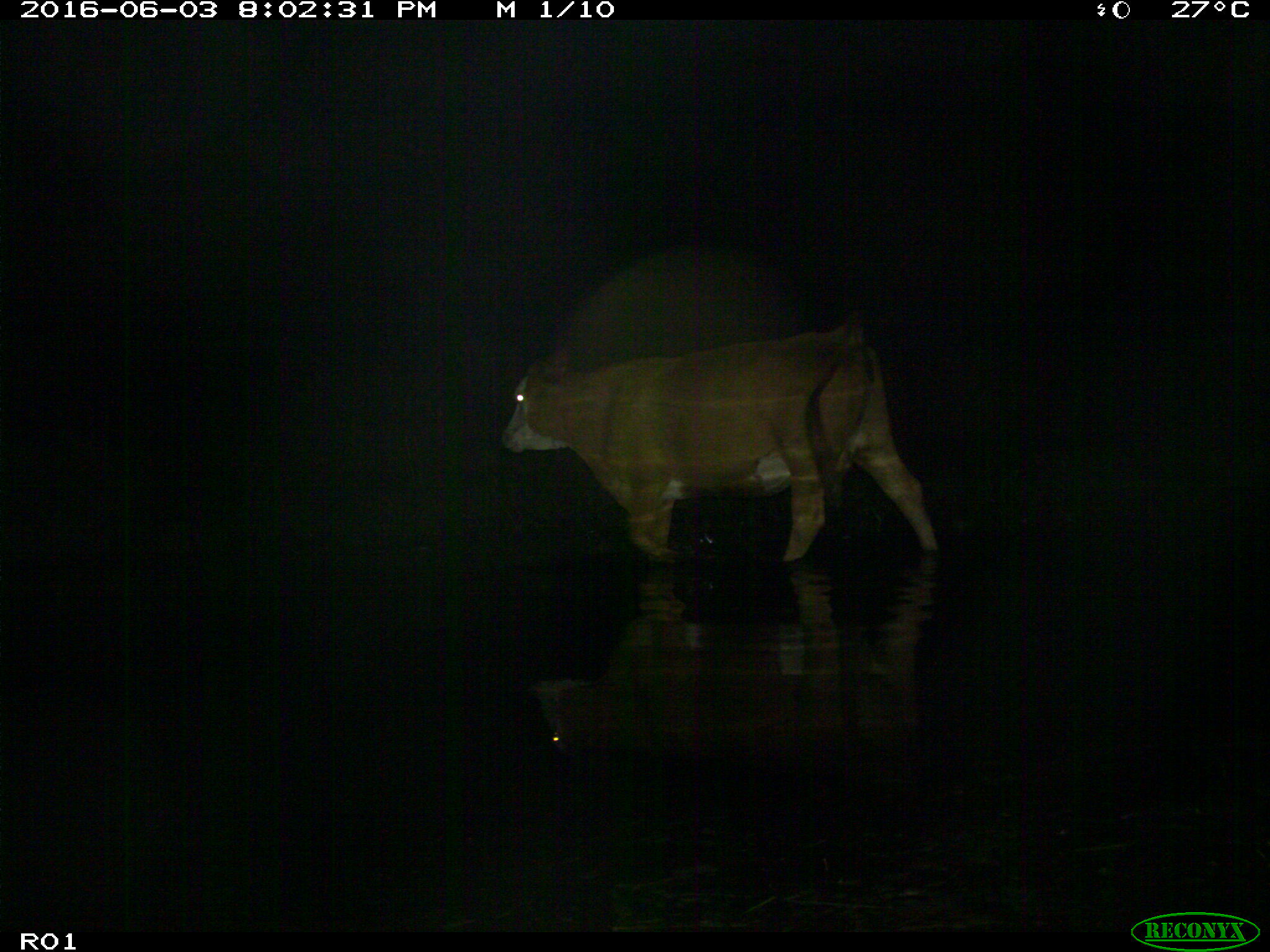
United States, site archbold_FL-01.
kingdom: Animalia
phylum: Chordata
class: Mammalia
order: Artiodactyla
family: Bovidae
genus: Bos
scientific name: Bos taurus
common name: domestic cow